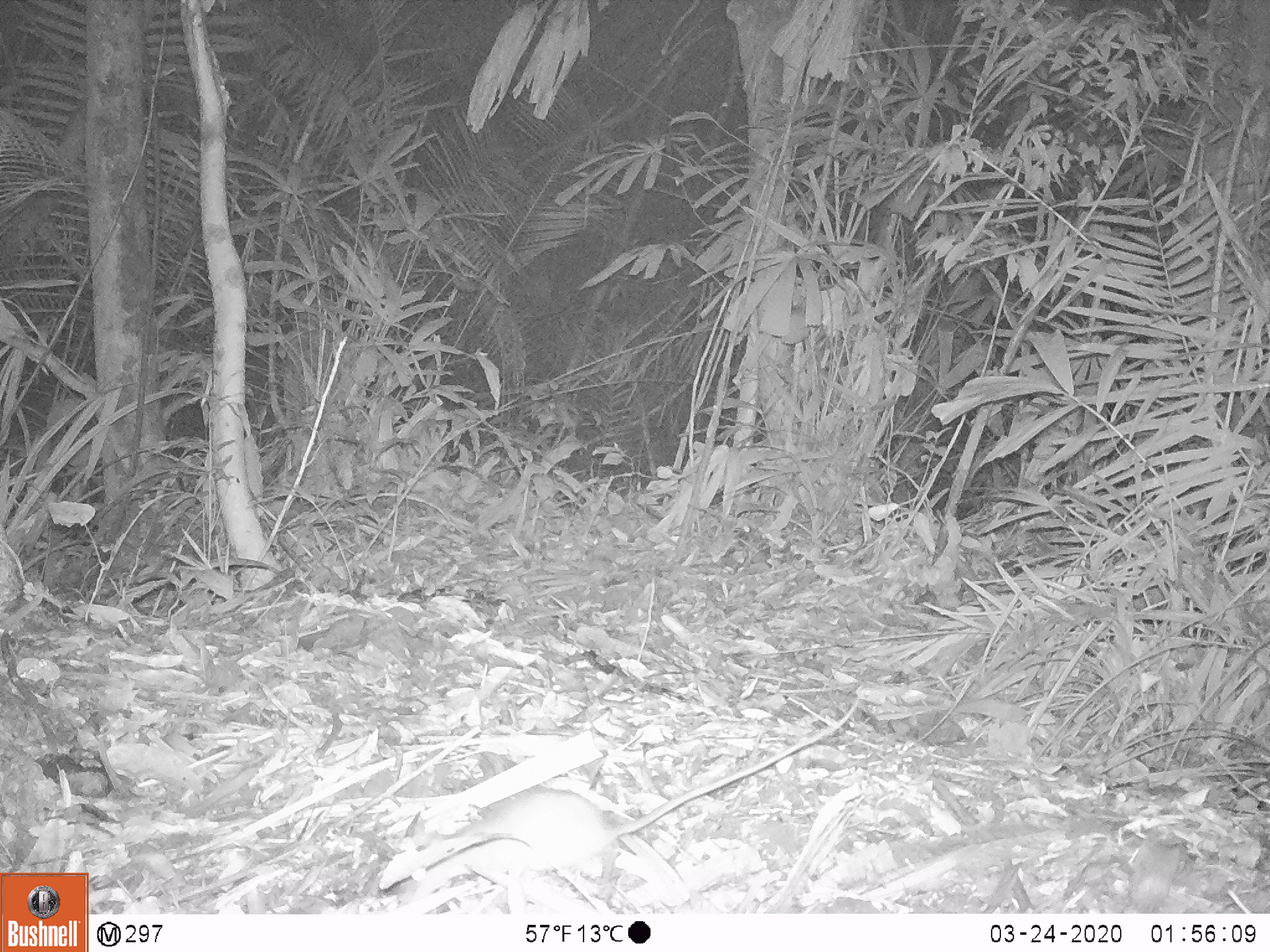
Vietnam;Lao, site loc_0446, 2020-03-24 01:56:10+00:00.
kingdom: Animalia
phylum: Chordata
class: Mammalia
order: Rodentia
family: Muridae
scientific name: Muridae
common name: old-world mice and rats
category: unidentified murid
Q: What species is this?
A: Unidentified murid (old-world mice and rats) (Muridae).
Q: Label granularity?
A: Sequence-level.